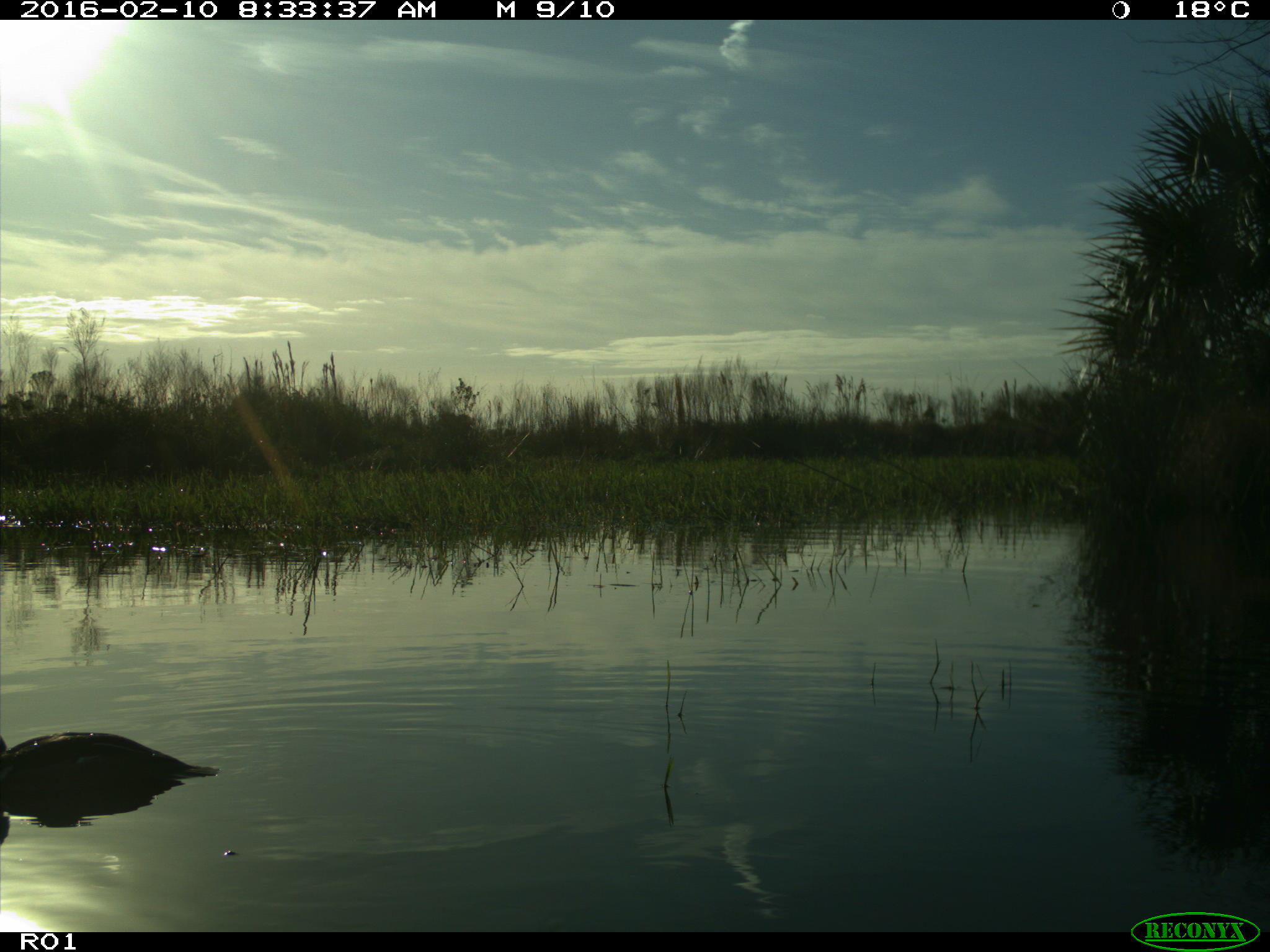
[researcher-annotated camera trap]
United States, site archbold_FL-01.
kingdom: Animalia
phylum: Chordata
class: Aves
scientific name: Aves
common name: birds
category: unidentified bird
Unidentified bird (birds) (Aves).